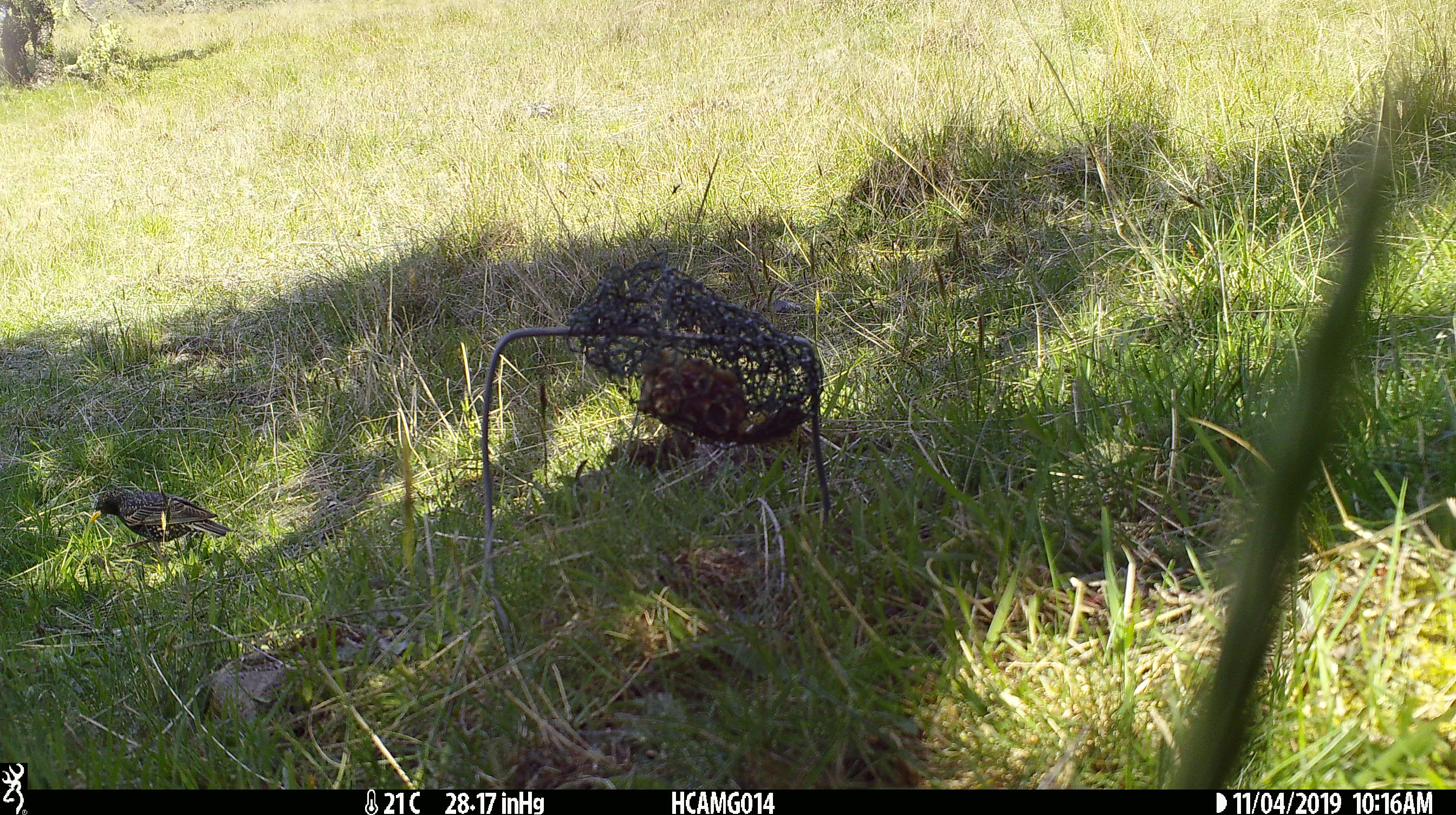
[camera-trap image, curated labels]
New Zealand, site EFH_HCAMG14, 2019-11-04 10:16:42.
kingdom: Animalia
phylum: Chordata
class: Aves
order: Passeriformes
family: Sturnidae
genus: Sturnus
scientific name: Sturnus vulgaris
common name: european starling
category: starling